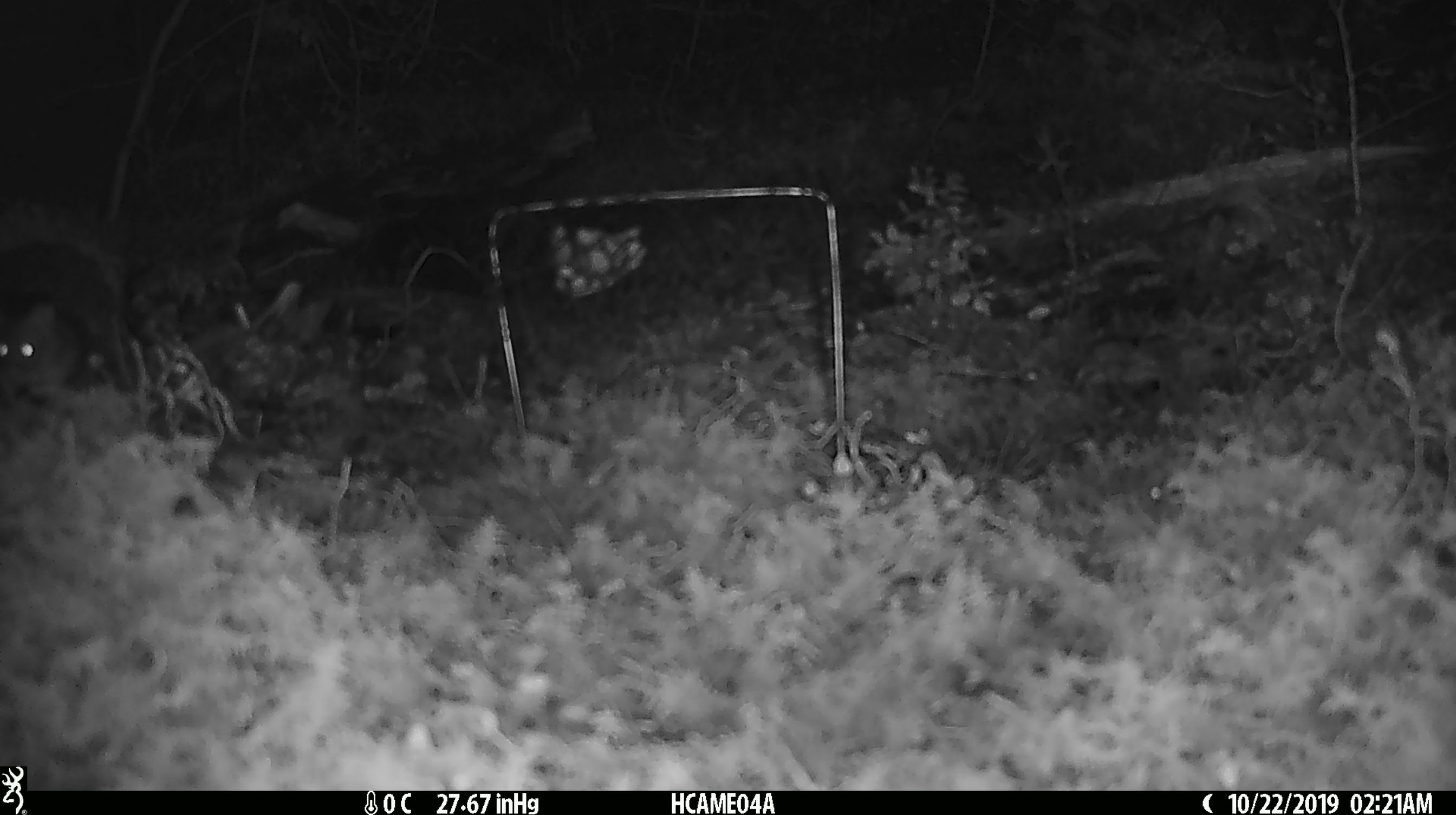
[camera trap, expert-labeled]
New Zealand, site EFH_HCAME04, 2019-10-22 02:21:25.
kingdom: Animalia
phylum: Chordata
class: Mammalia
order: Rodentia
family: Muridae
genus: Mus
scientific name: Mus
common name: mouse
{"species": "mouse (Mus)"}